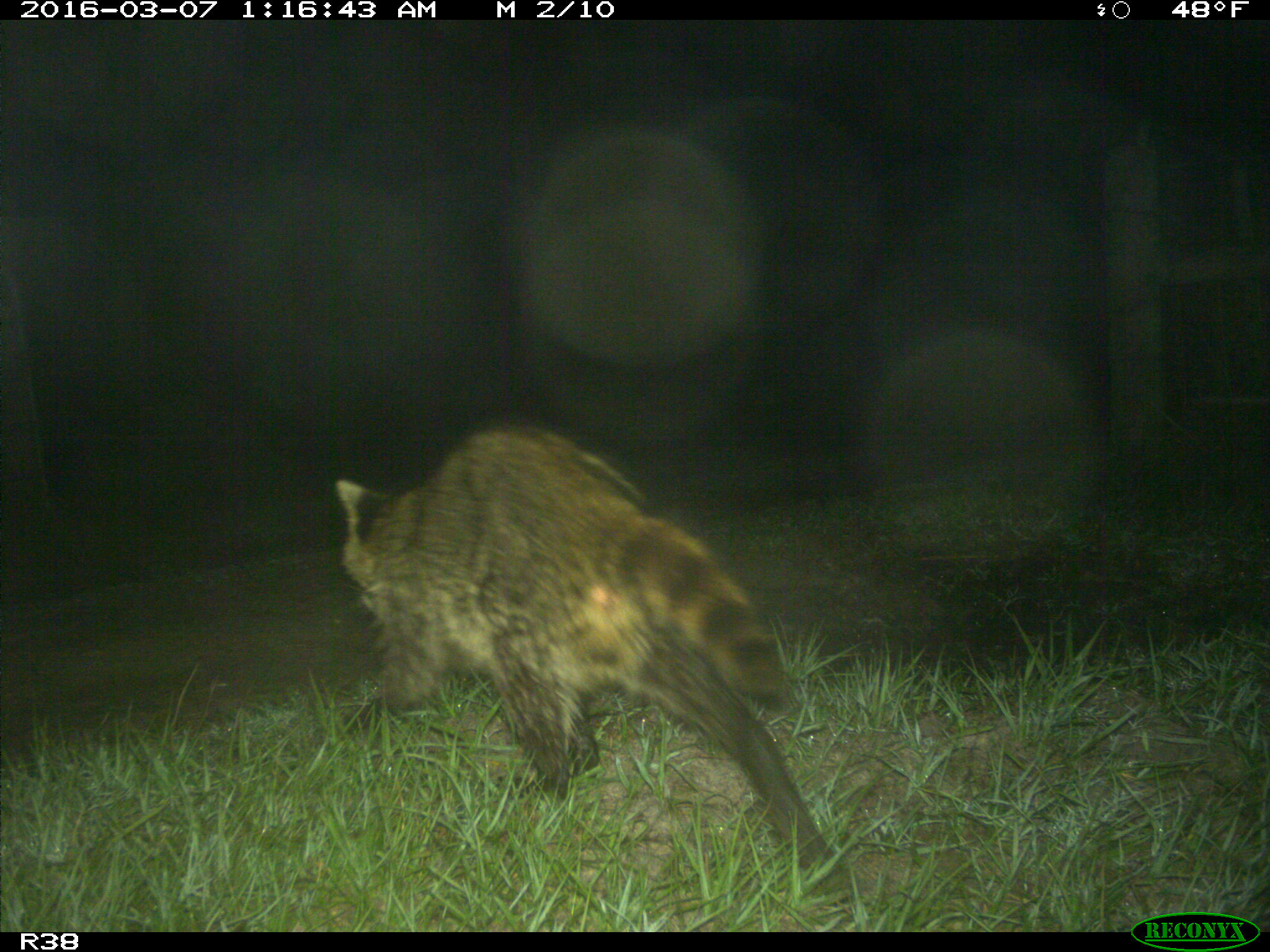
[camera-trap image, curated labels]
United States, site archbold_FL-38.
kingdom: Animalia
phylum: Chordata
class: Mammalia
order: Carnivora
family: Procyonidae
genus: Procyon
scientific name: Procyon lotor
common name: common raccoon